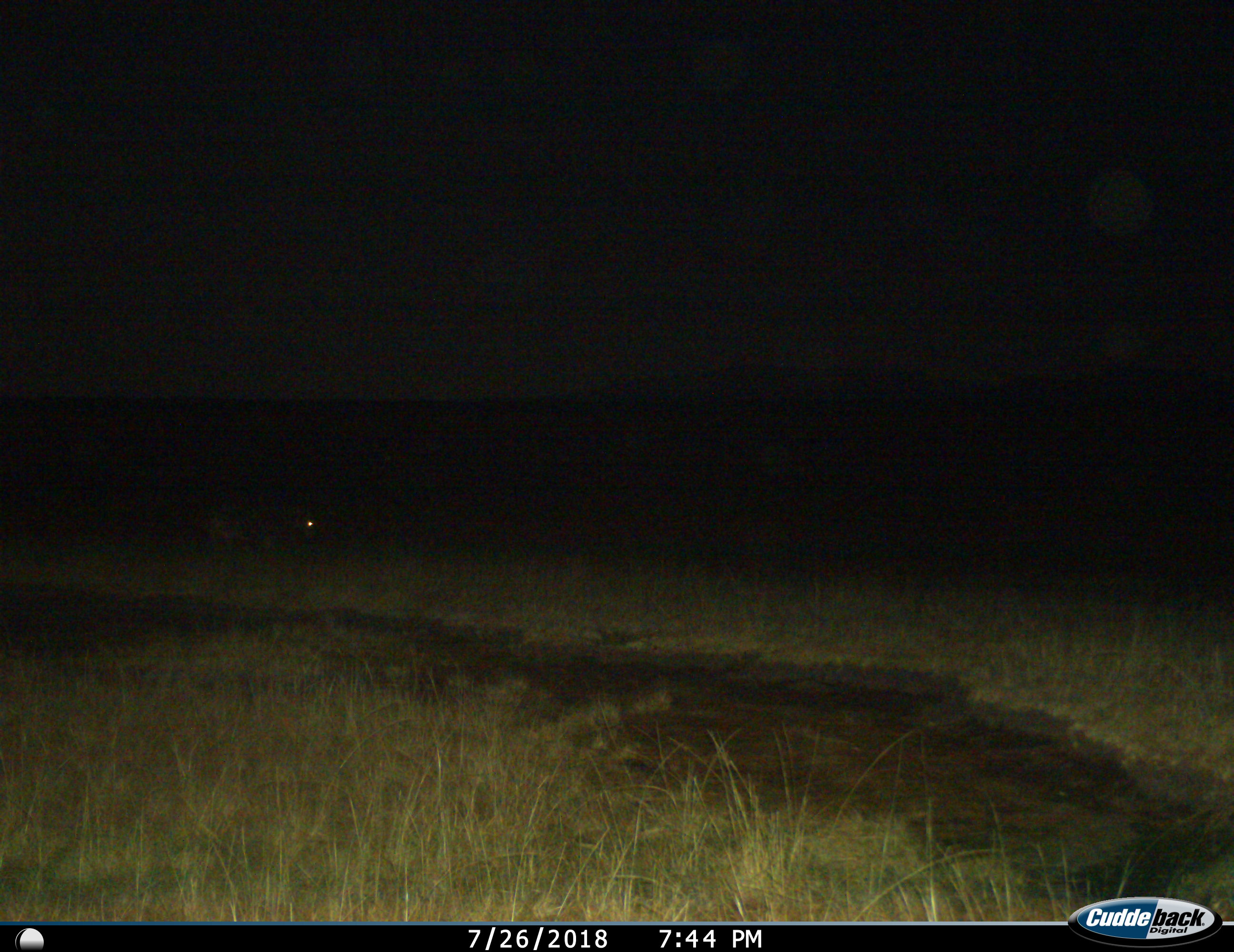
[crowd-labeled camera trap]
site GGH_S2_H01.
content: unidentified animal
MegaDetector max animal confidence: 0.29